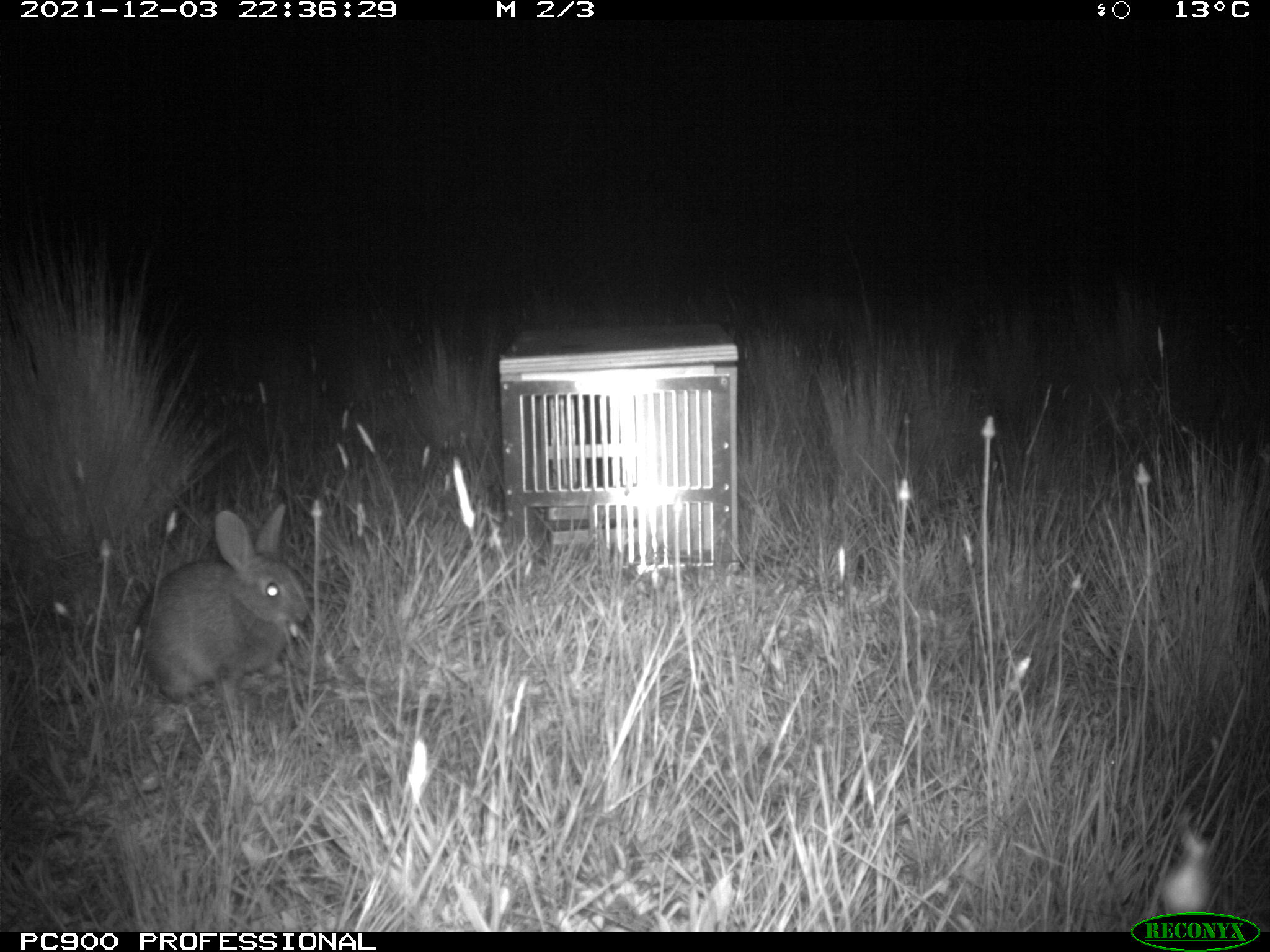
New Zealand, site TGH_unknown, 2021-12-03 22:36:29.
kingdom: Animalia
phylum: Chordata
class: Mammalia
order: Lagomorpha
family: Leporidae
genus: Oryctolagus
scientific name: Oryctolagus cuniculus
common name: european rabbit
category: rabbit